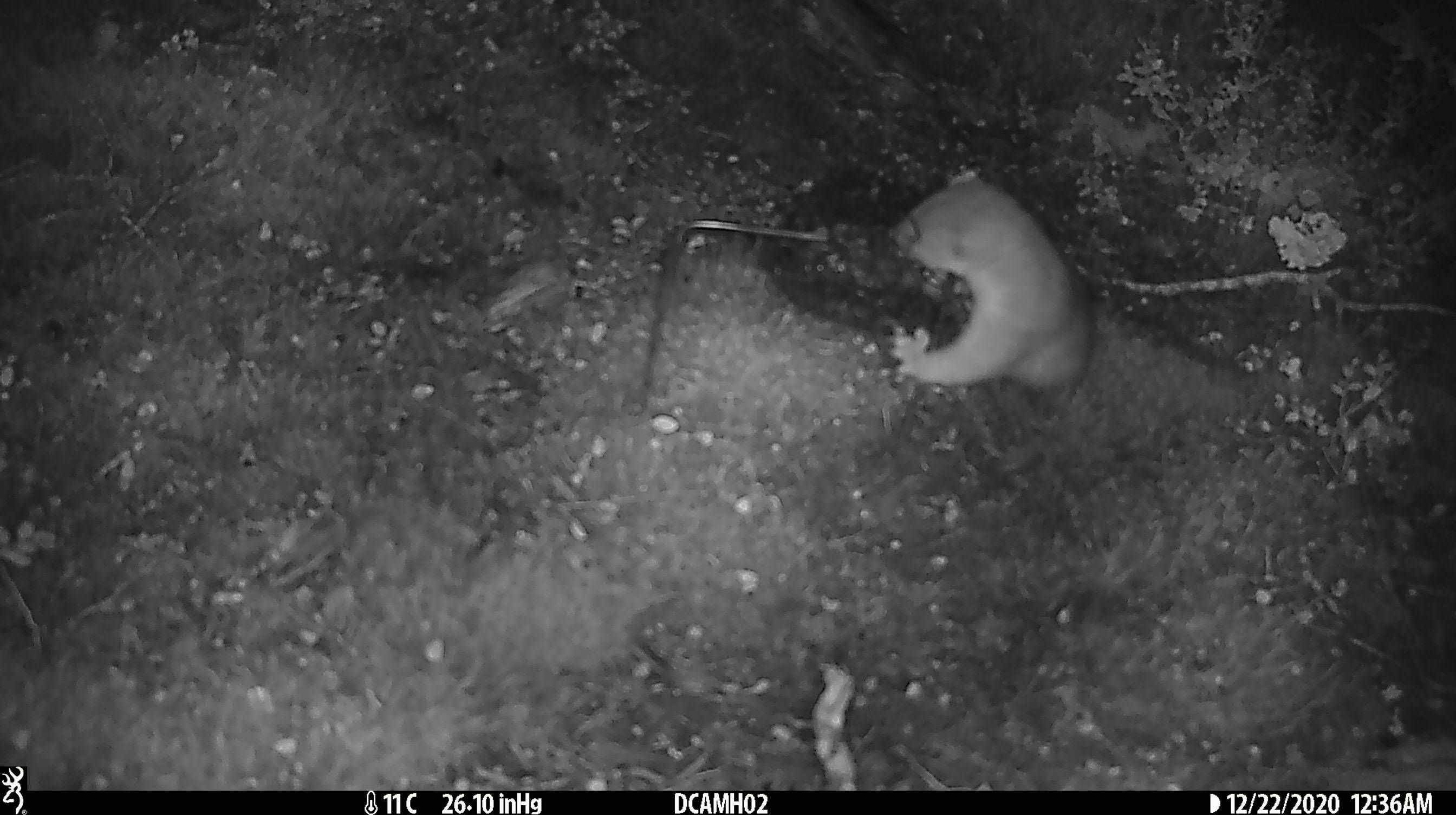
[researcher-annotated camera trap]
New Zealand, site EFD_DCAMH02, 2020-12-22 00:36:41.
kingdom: Animalia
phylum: Chordata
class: Mammalia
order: Carnivora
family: Mustelidae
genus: Mustela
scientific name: Mustela erminea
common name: stoat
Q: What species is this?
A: Stoat (Mustela erminea).